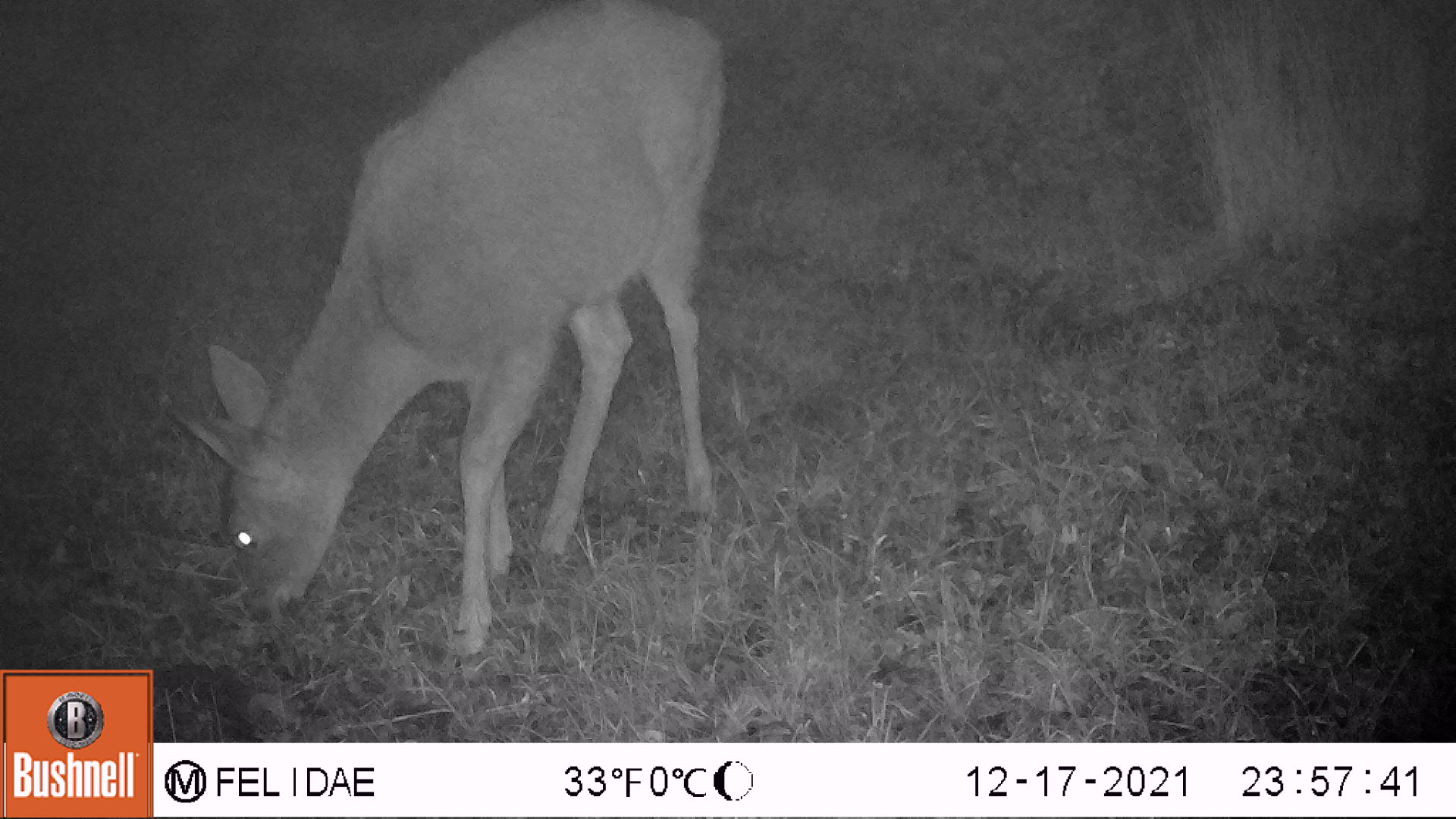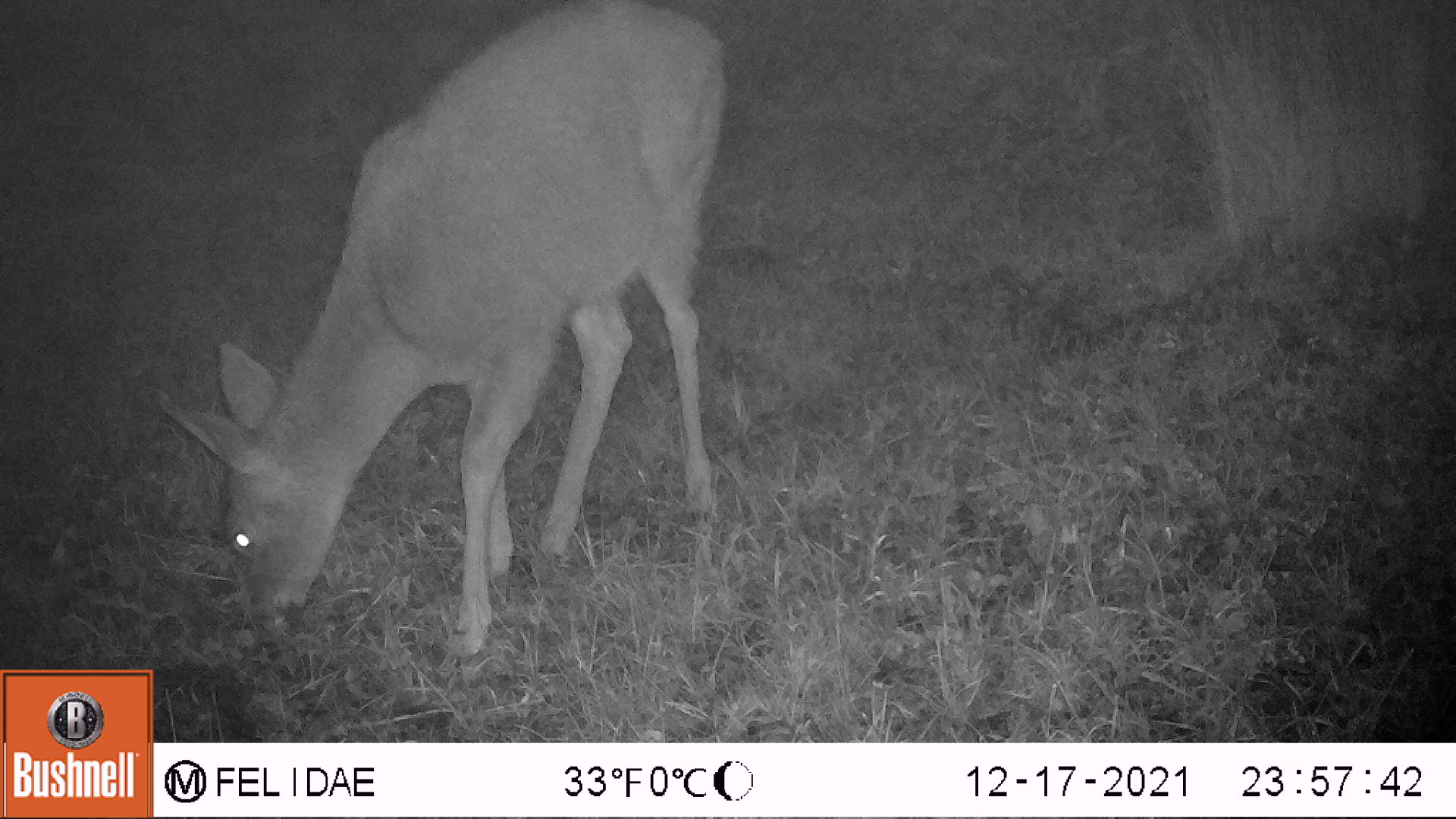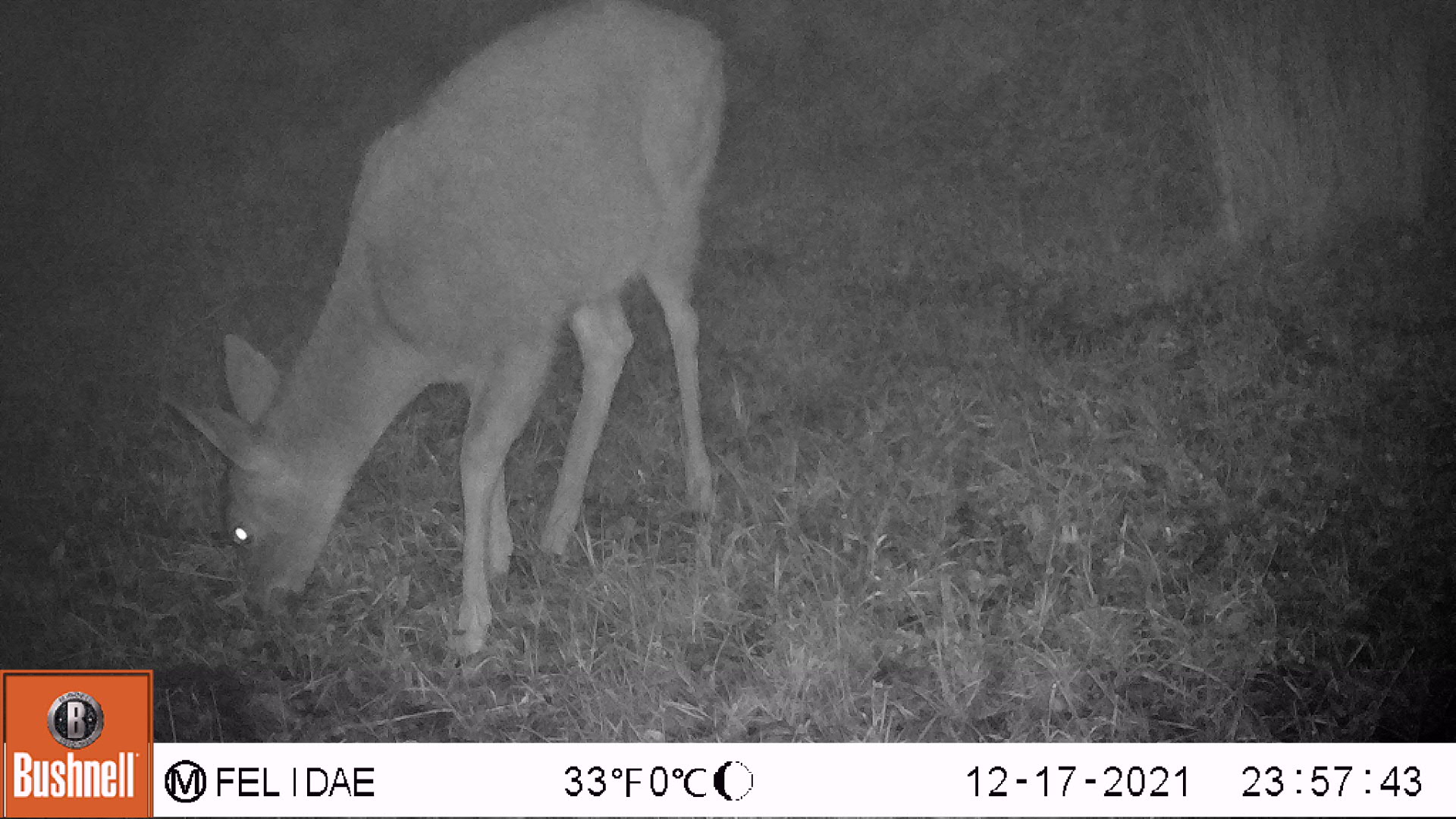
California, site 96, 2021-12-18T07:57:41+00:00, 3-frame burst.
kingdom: Animalia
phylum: Chordata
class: Mammalia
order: Artiodactyla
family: Cervidae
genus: Odocoileus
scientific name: Odocoileus hemionus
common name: mule deer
Mule deer (Odocoileus hemionus).